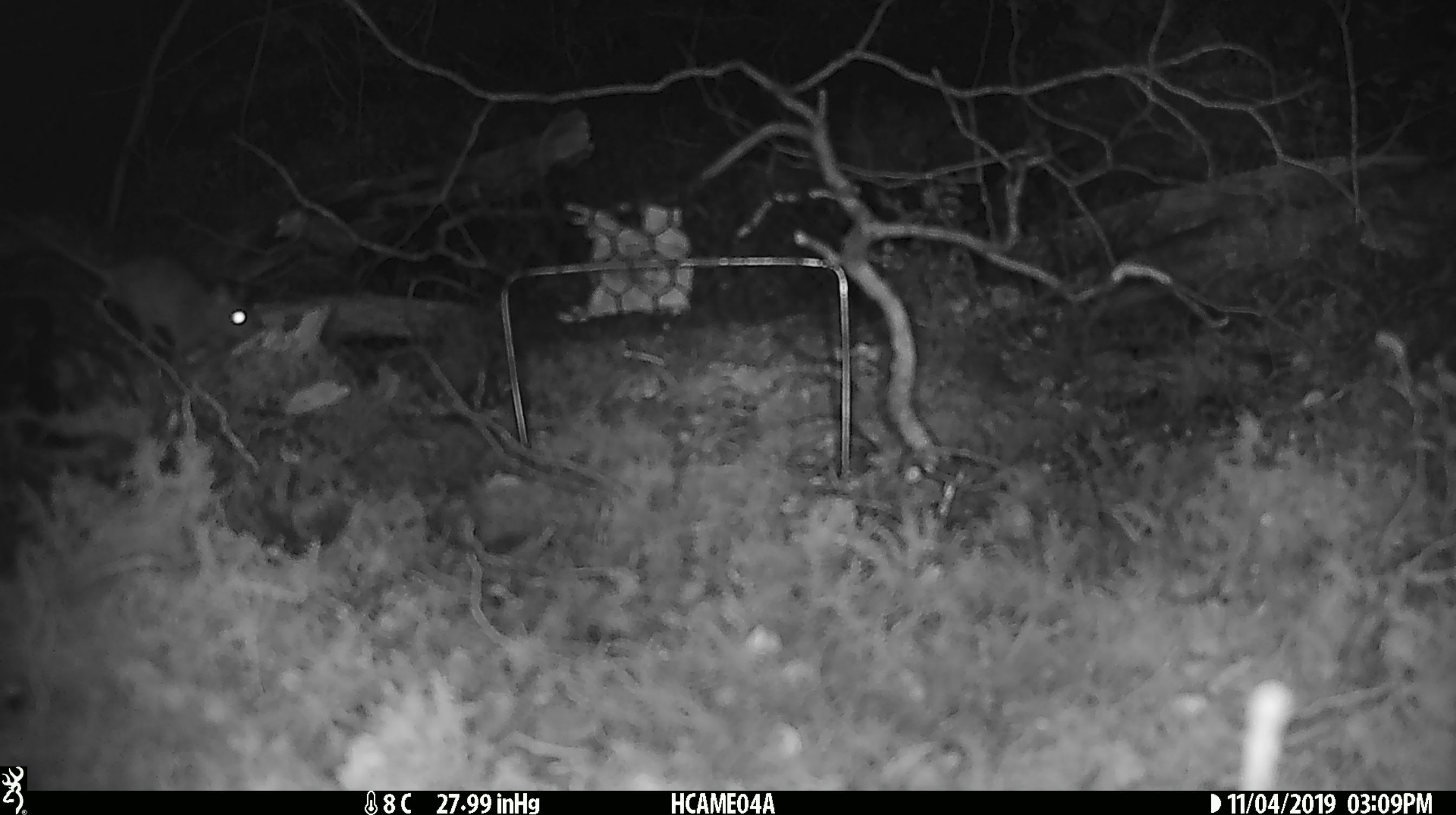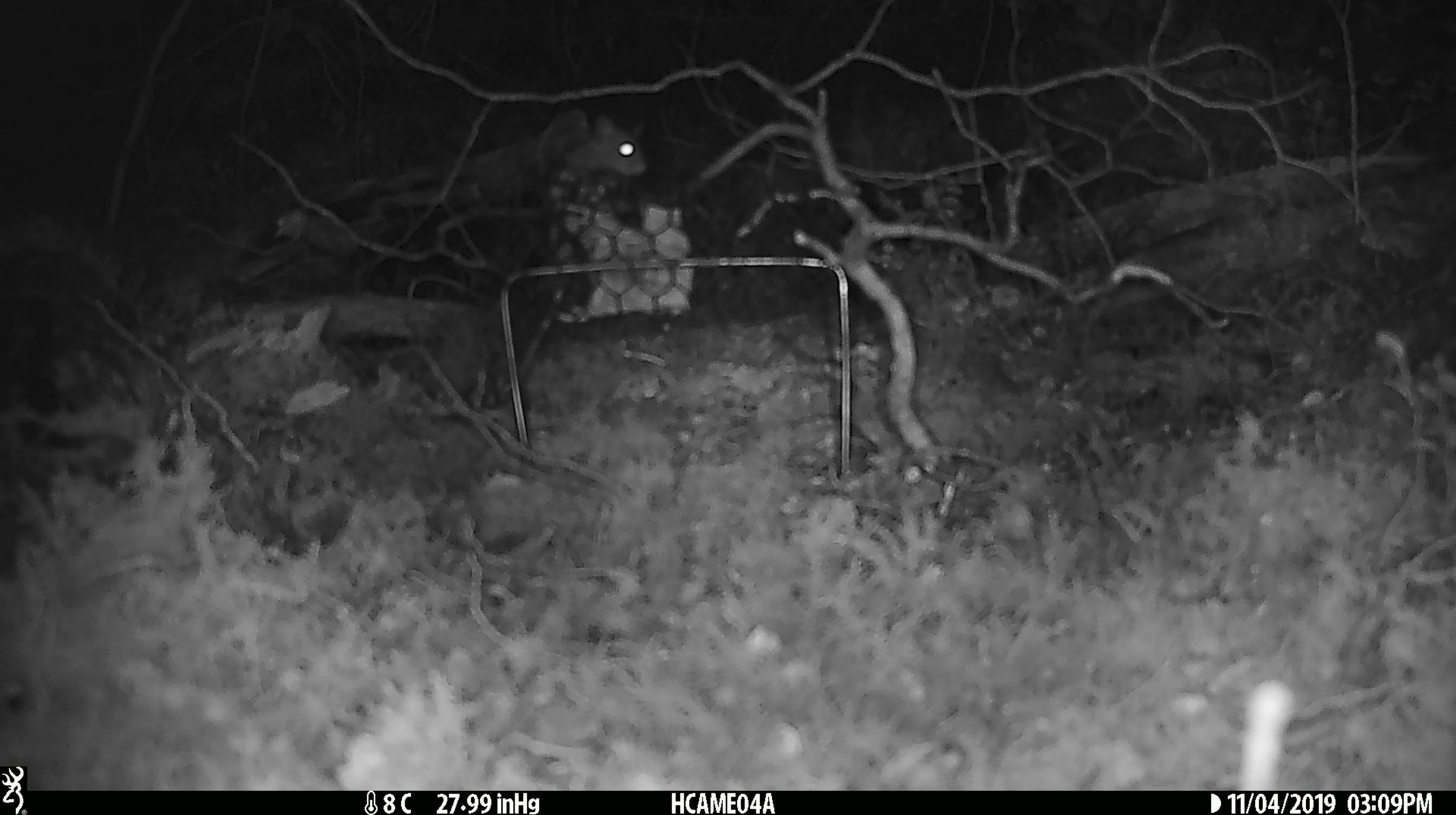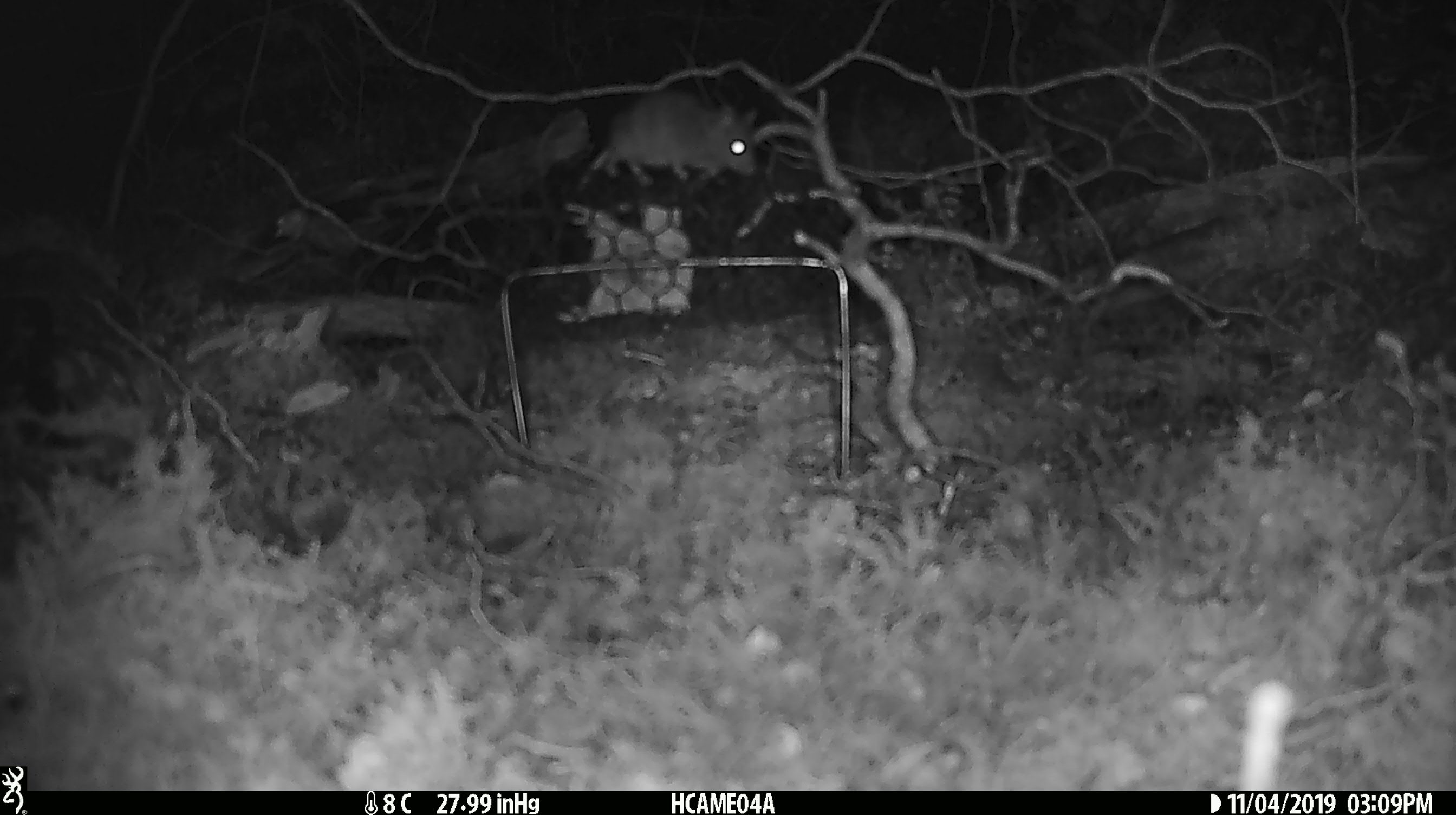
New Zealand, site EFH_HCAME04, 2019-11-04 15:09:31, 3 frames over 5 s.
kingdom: Animalia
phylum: Chordata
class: Mammalia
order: Rodentia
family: Muridae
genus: Mus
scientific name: Mus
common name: mouse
Mouse (Mus).